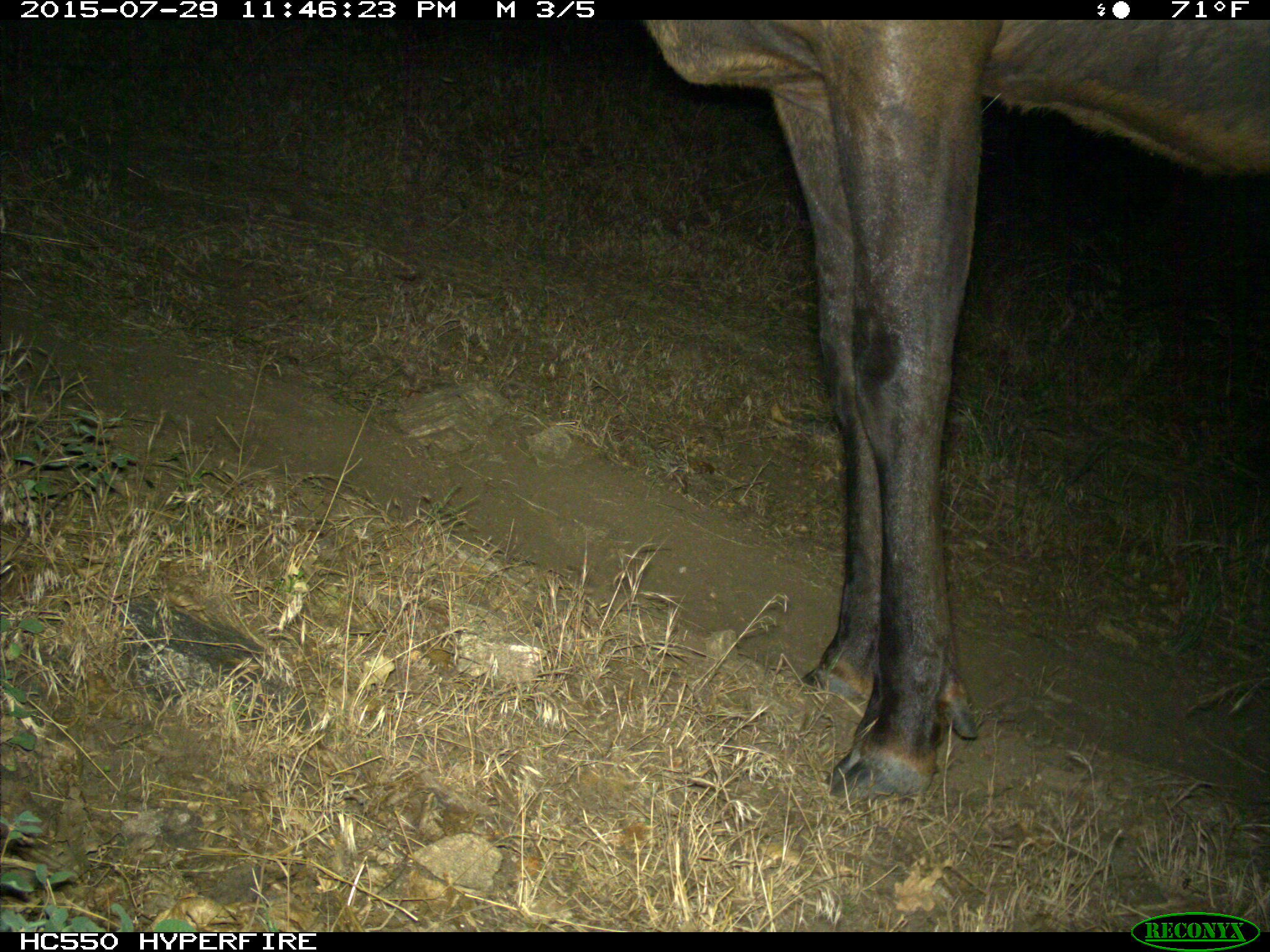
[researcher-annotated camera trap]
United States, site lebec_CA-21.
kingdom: Animalia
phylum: Chordata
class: Mammalia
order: Artiodactyla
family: Cervidae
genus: Cervus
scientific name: Cervus canadensis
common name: elk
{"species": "Cervus canadensis (elk)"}